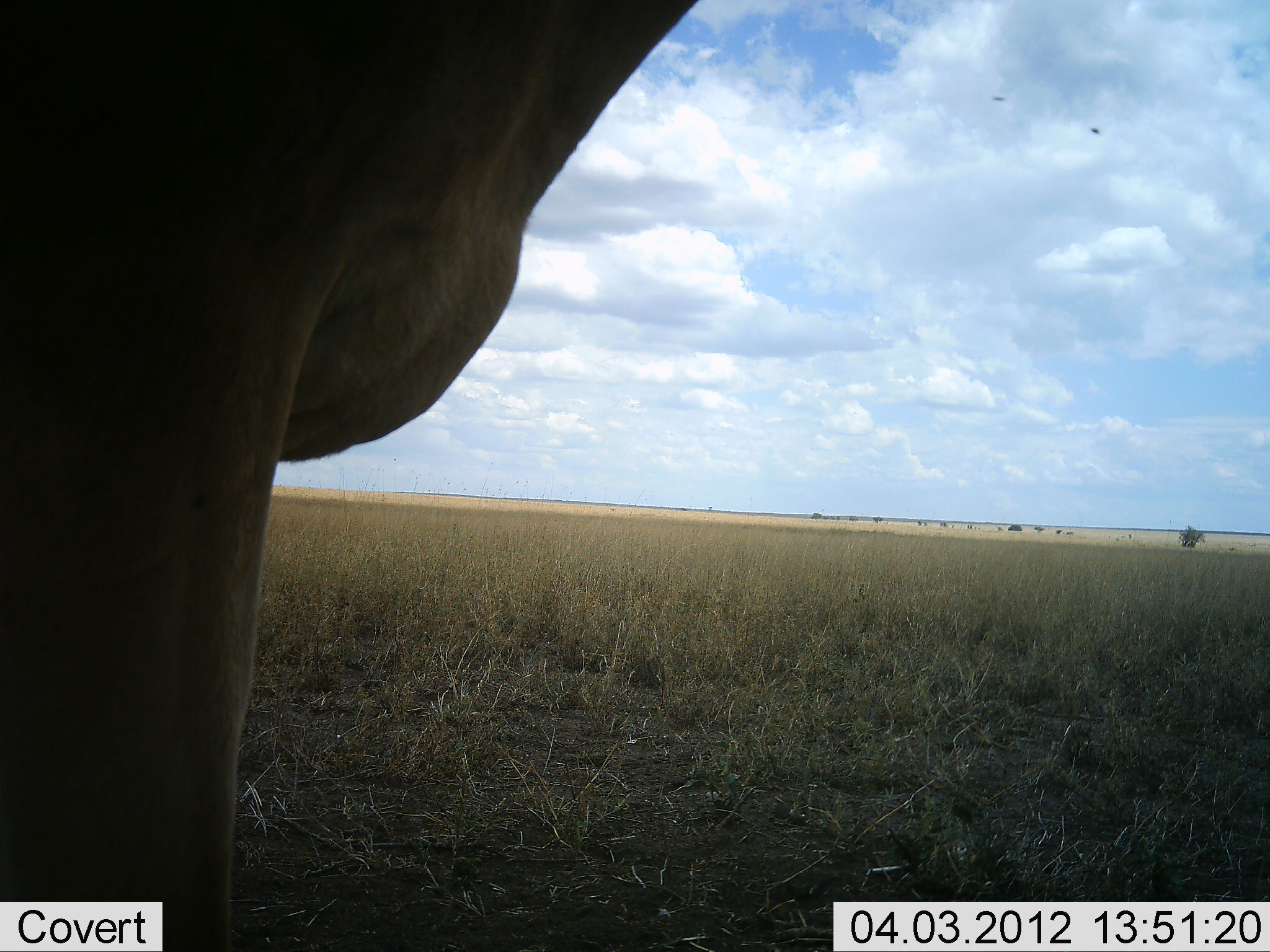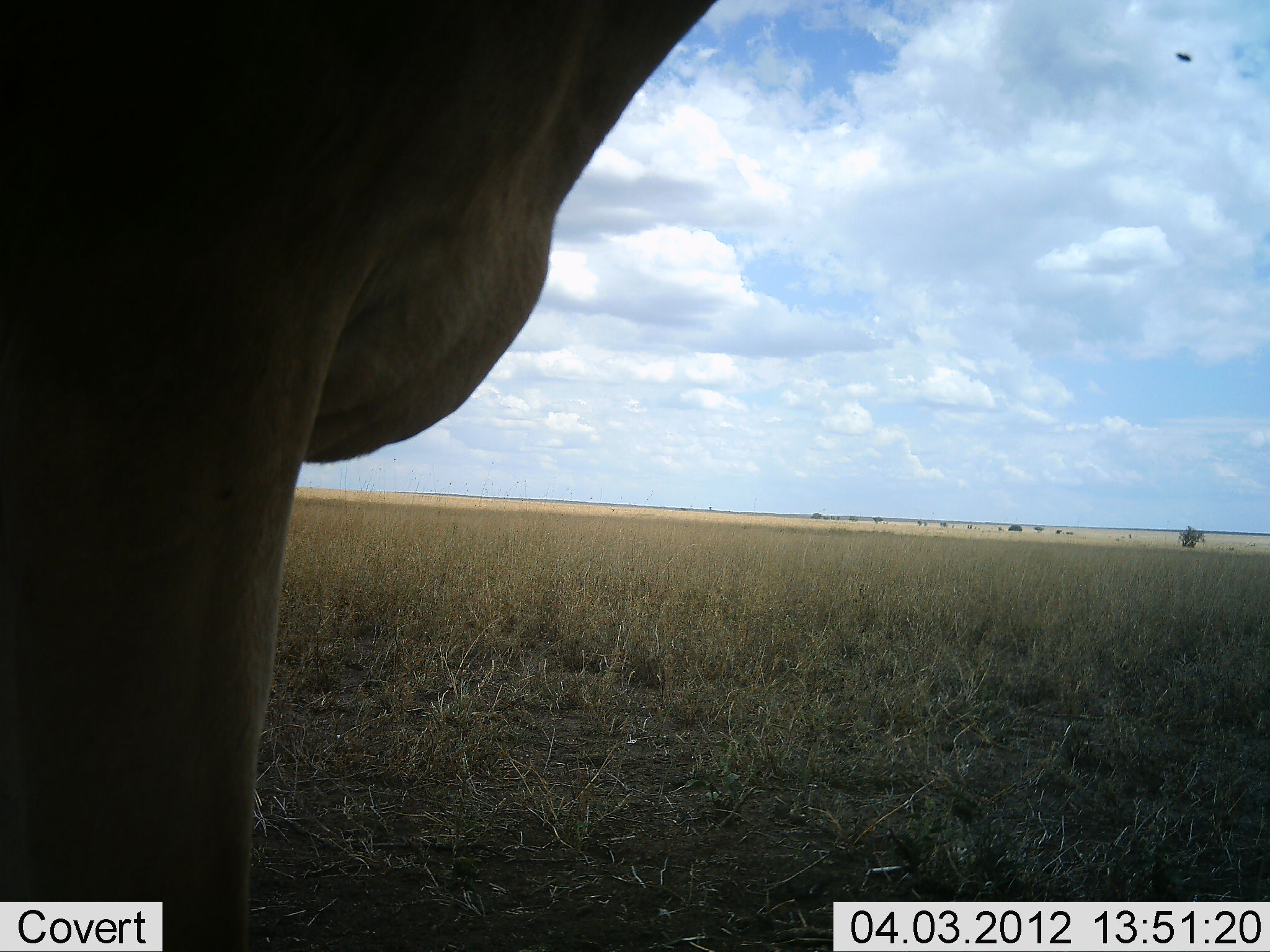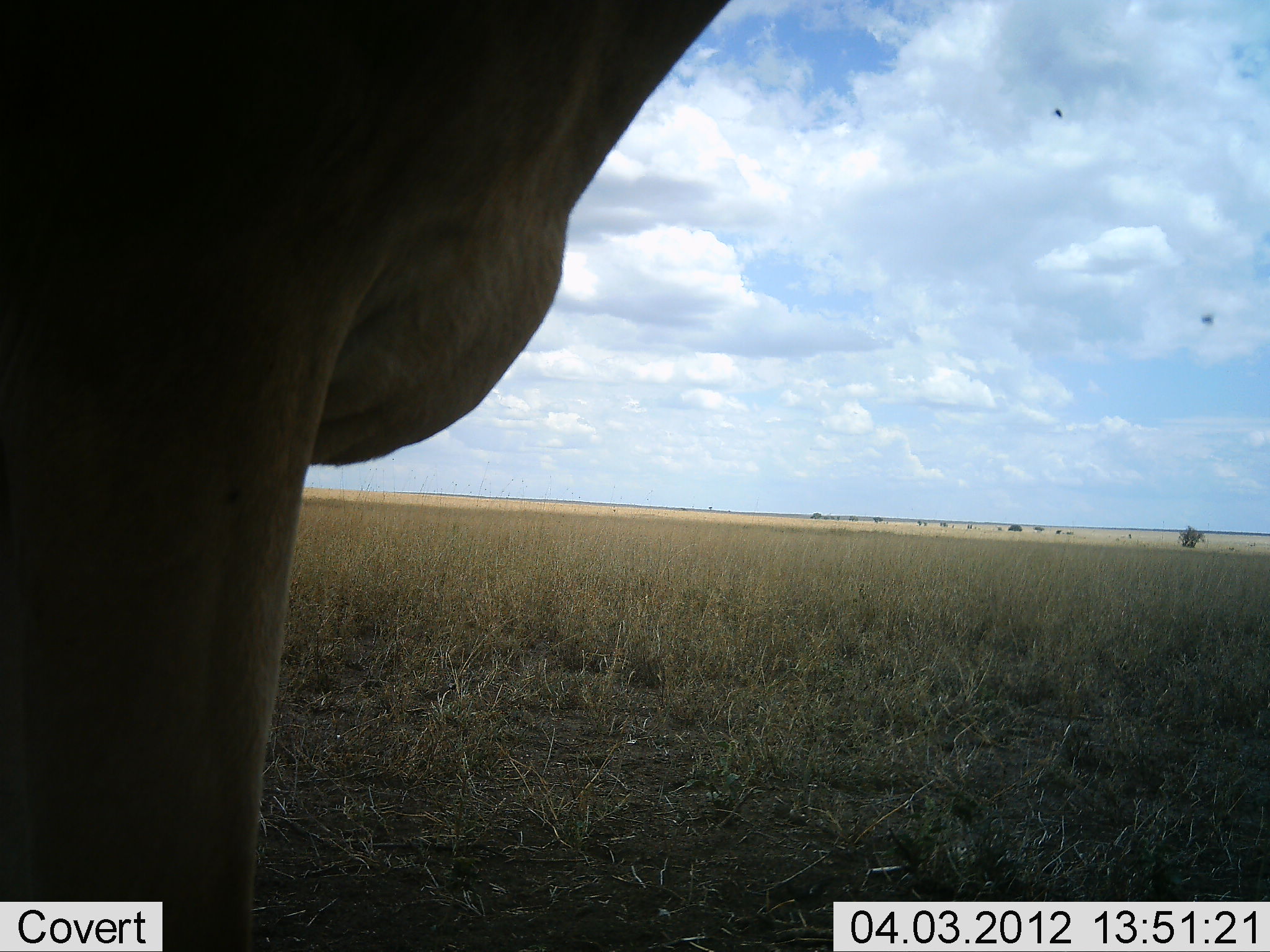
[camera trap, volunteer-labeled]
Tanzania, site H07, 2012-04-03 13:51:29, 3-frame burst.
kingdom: Animalia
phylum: Chordata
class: Mammalia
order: Artiodactyla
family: Bovidae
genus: Alcelaphus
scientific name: Alcelaphus buselaphus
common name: hartebeest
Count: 1.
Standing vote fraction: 100%.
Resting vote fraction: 0%.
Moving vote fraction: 0%.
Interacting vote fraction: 0%.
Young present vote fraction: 0%.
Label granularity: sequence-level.